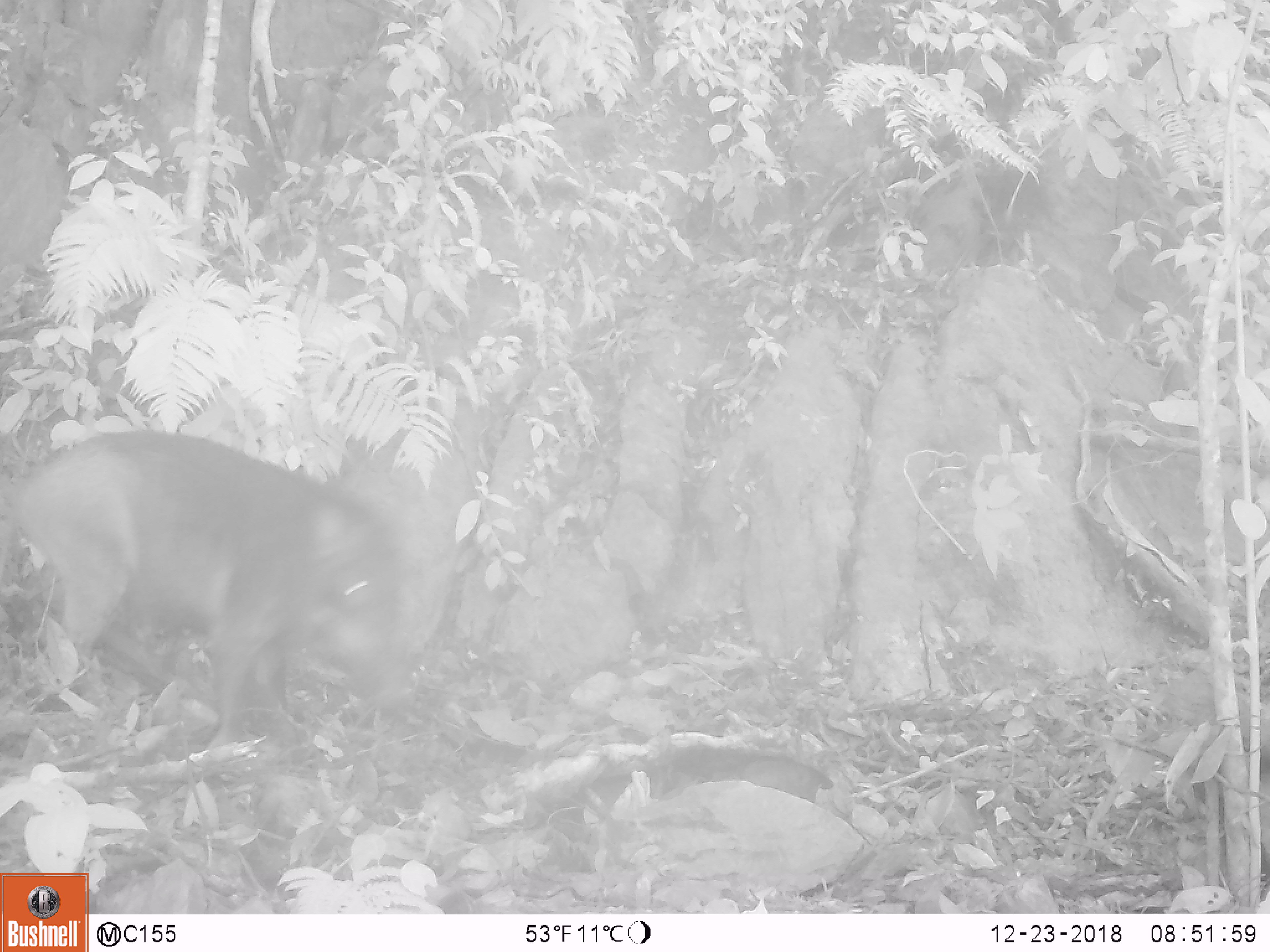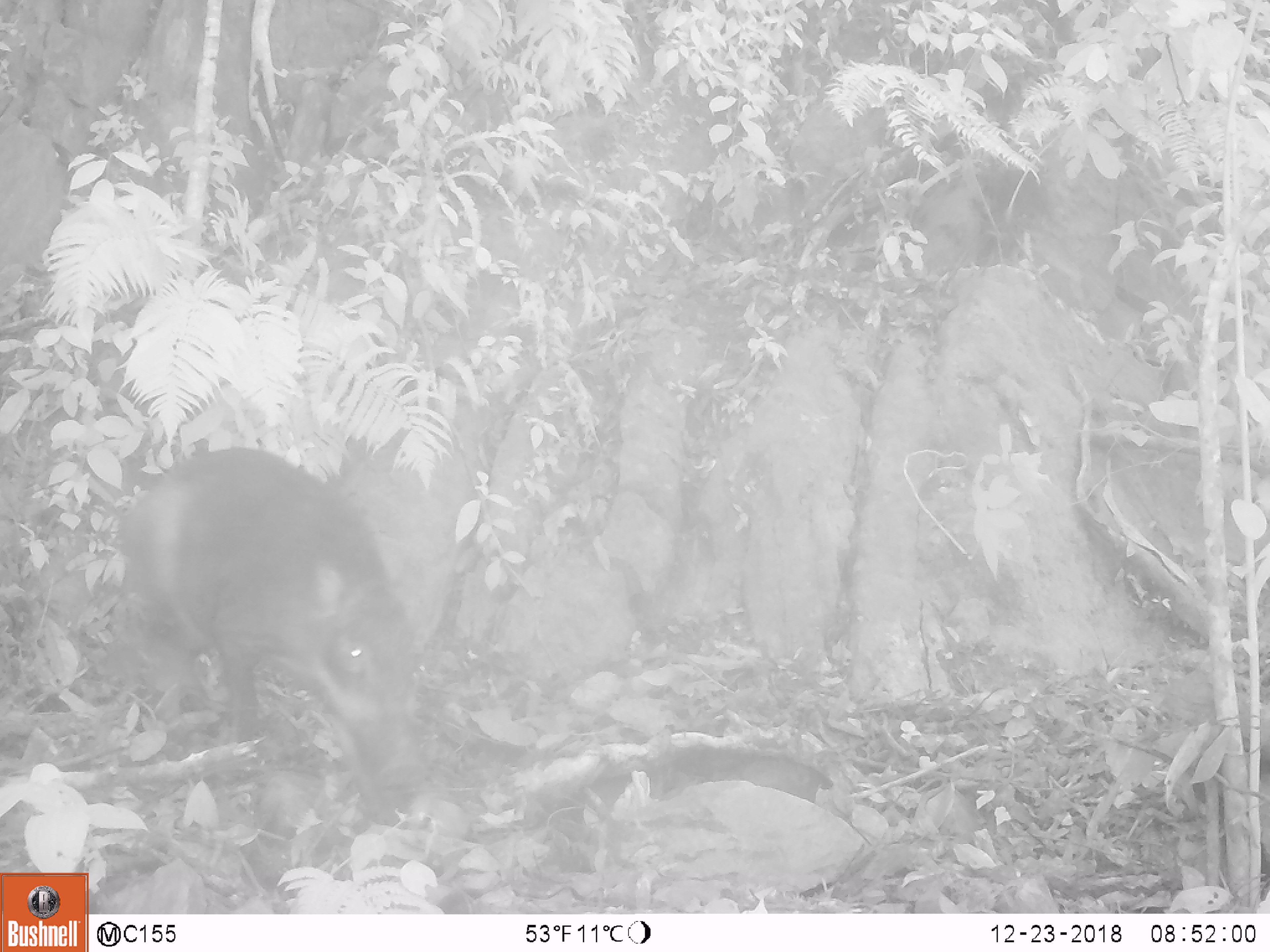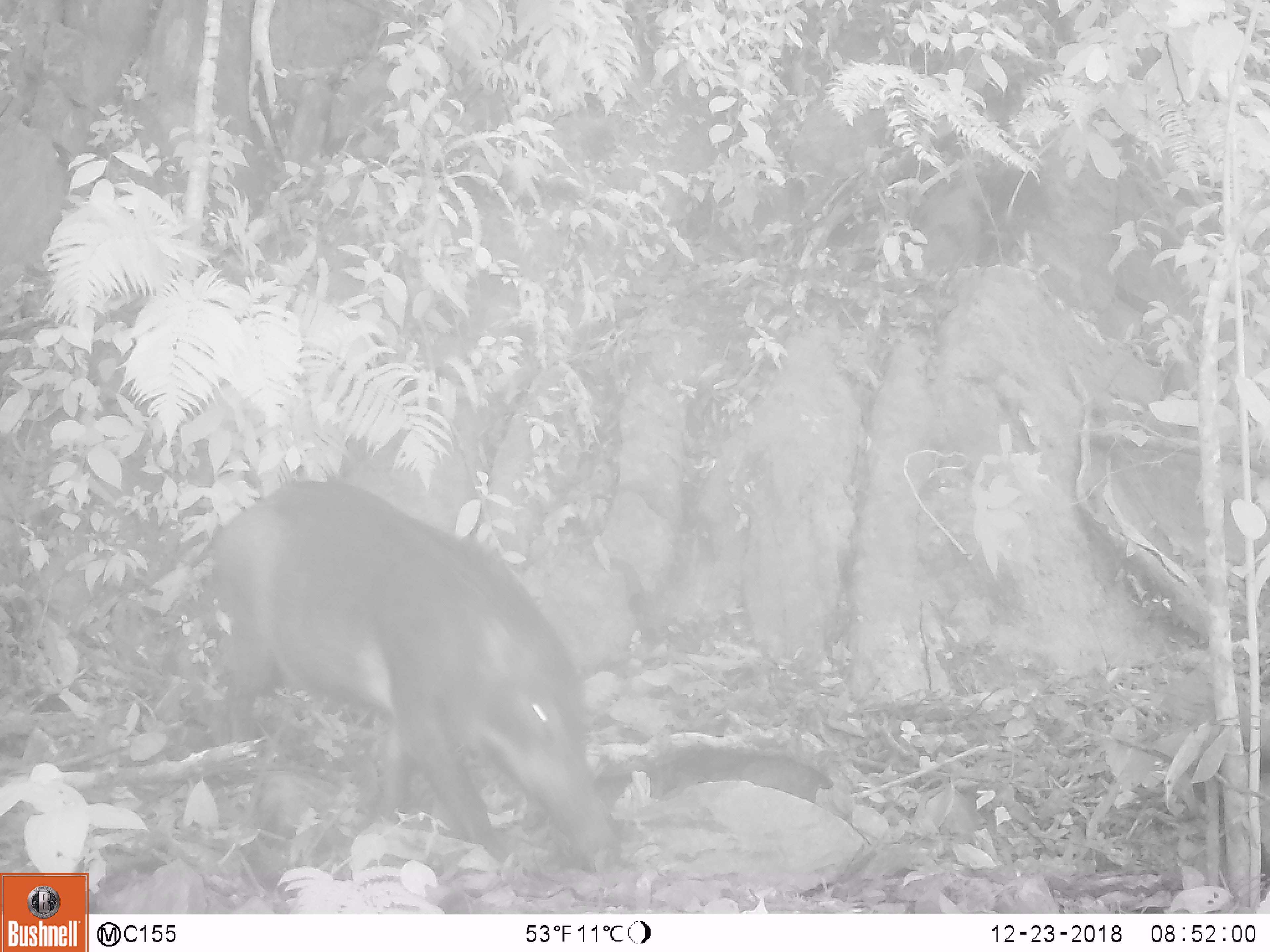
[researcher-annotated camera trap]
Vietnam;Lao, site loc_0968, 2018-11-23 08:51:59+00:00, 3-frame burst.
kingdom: Animalia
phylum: Chordata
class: Mammalia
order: Artiodactyla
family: Suidae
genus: Sus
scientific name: Sus scrofa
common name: eurasian wild pig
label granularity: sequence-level